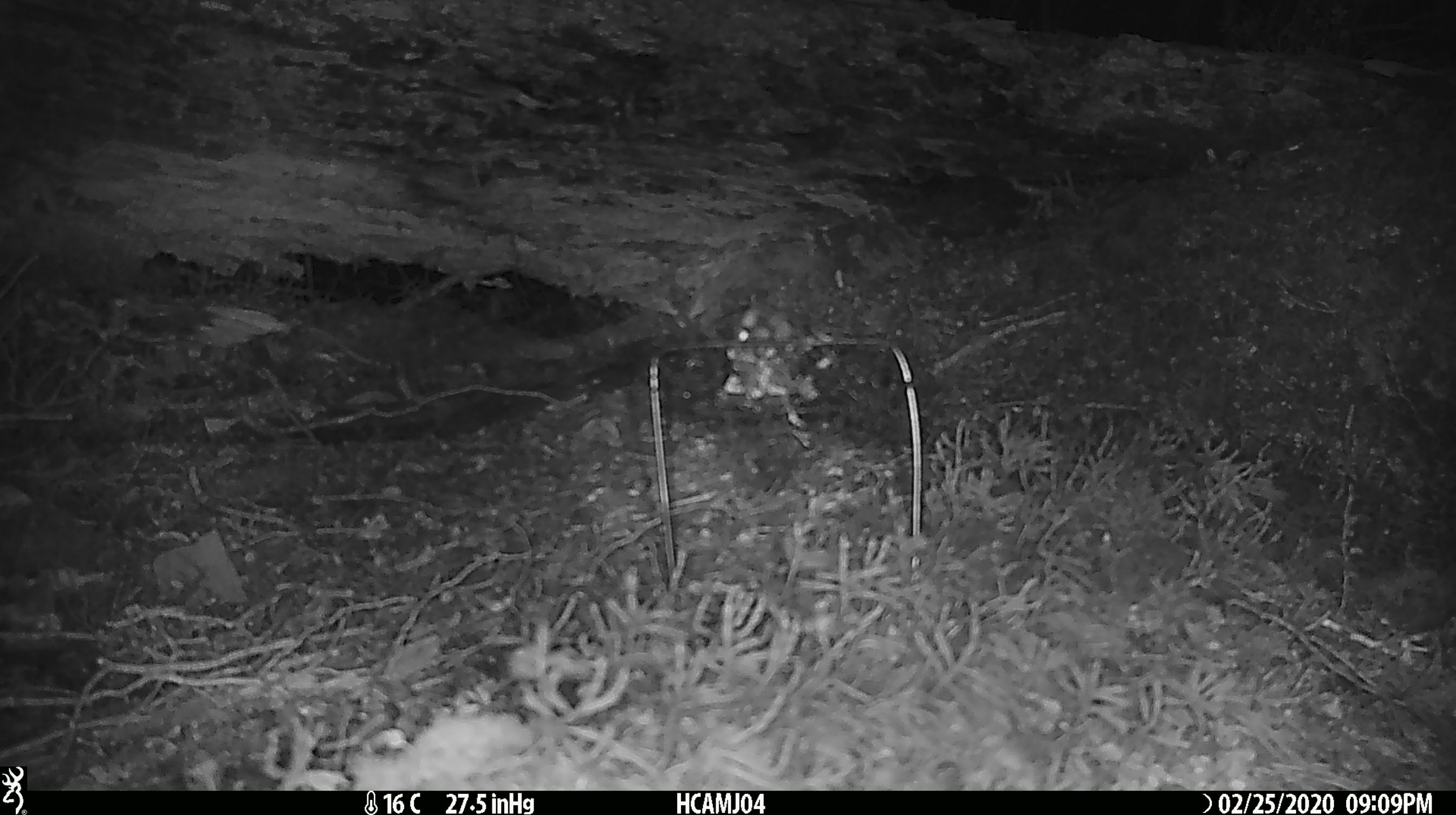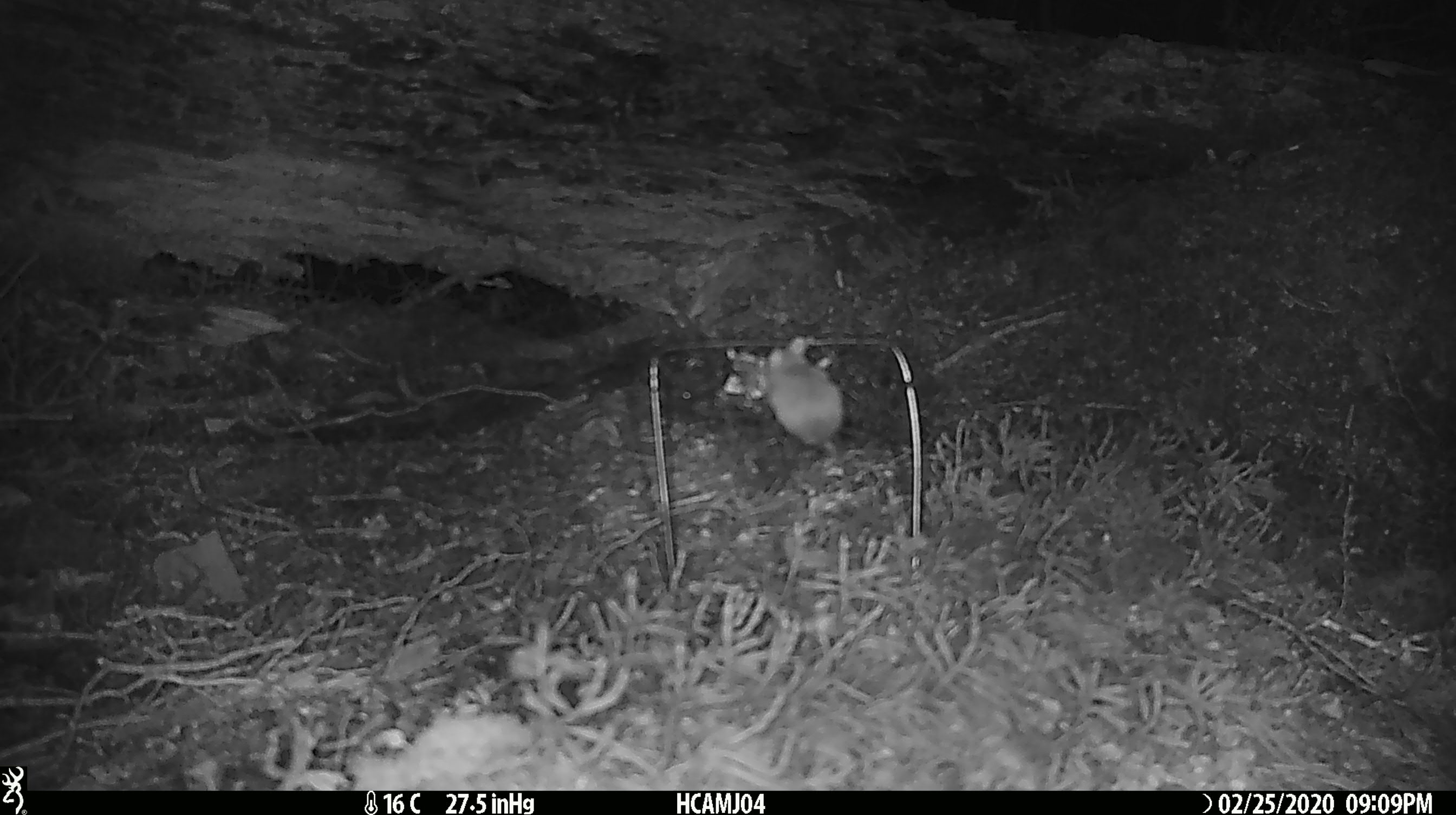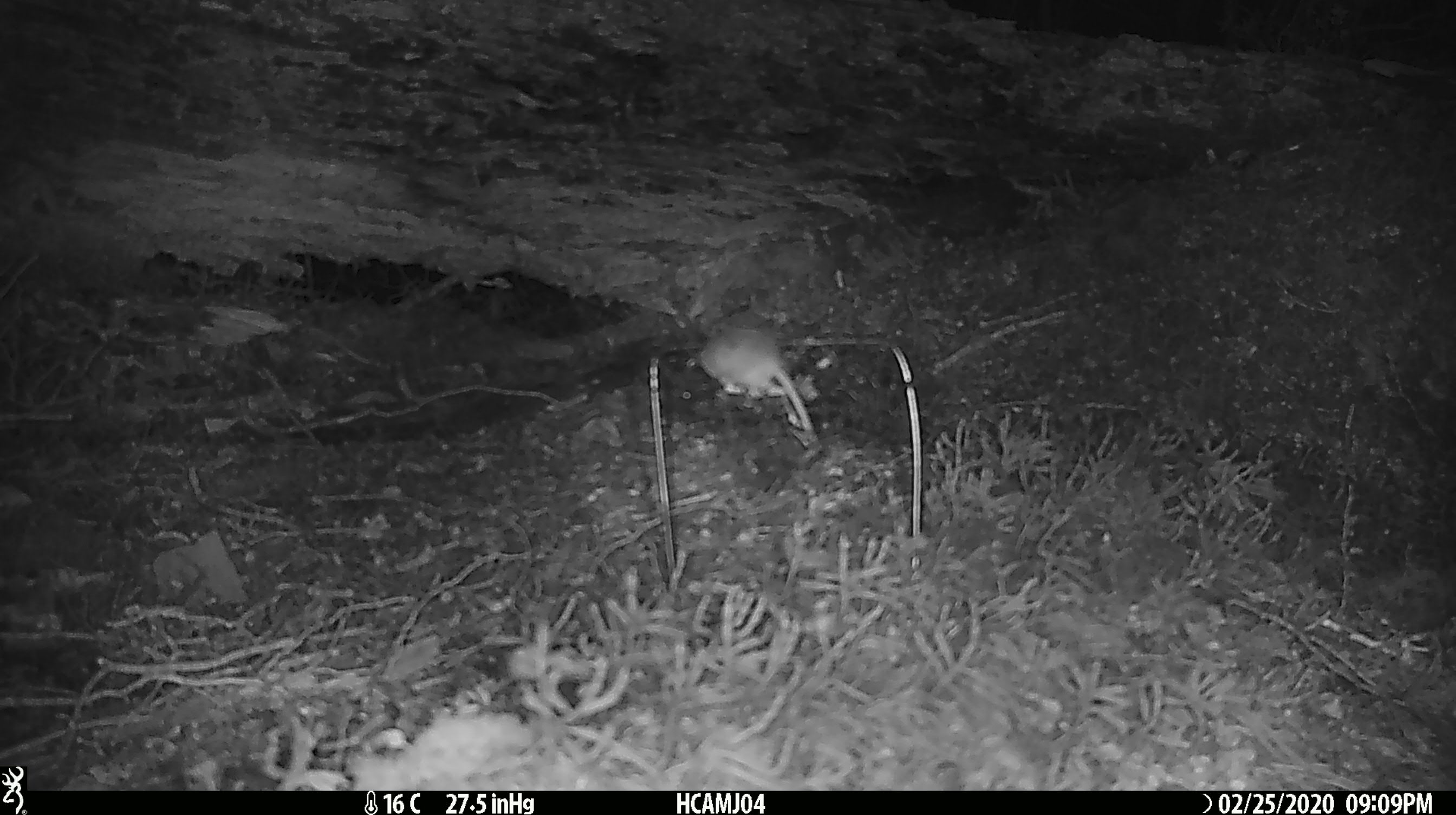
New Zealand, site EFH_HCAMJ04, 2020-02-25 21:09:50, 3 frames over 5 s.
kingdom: Animalia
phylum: Chordata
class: Mammalia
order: Rodentia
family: Muridae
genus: Mus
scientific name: Mus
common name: mouse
Mouse (Mus).